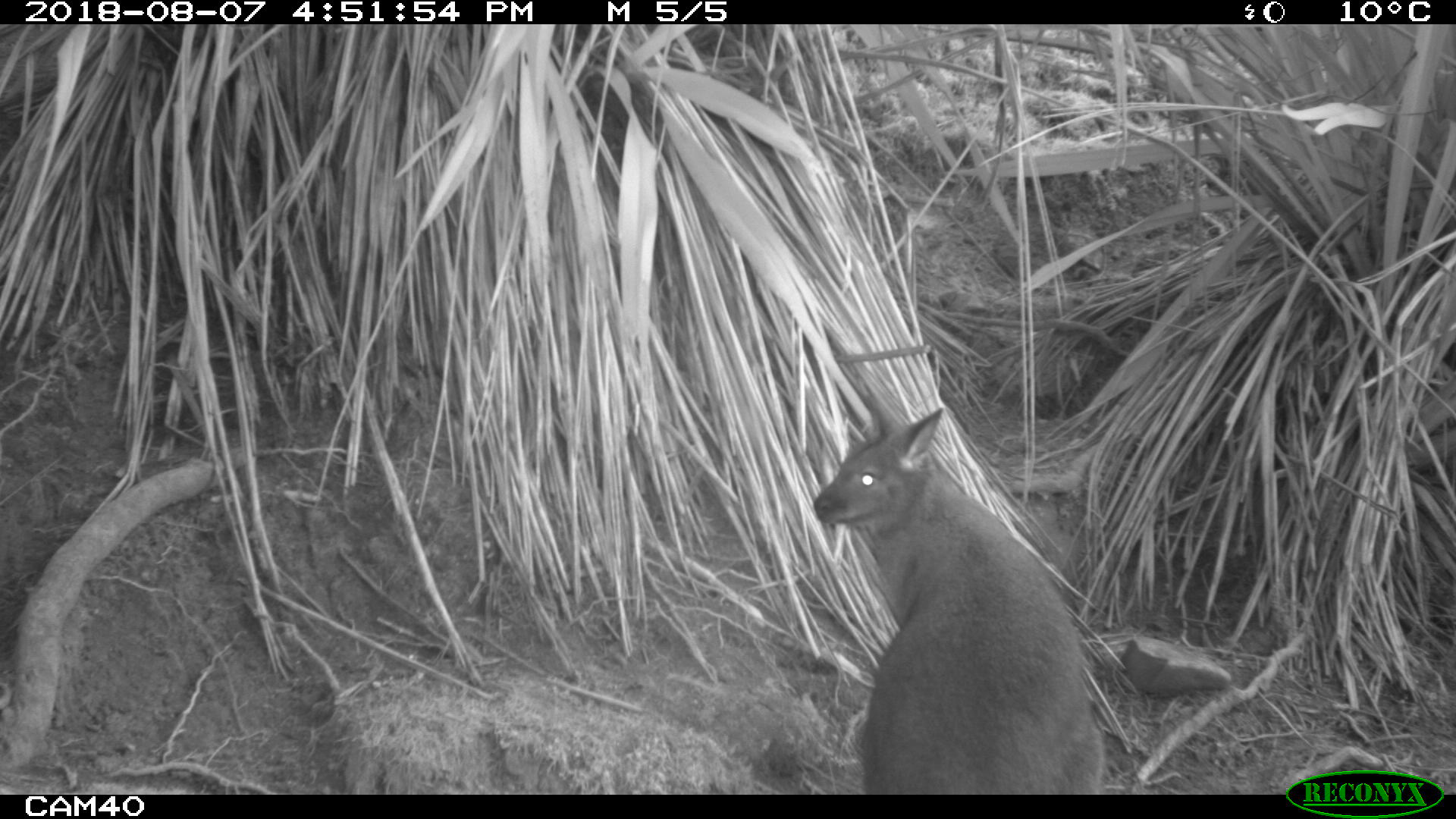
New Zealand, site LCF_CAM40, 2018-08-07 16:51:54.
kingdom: Animalia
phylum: Chordata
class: Mammalia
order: Diprotodontia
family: Macropodidae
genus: Notamacropus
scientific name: Notamacropus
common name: wallaby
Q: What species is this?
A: Wallaby (Notamacropus).